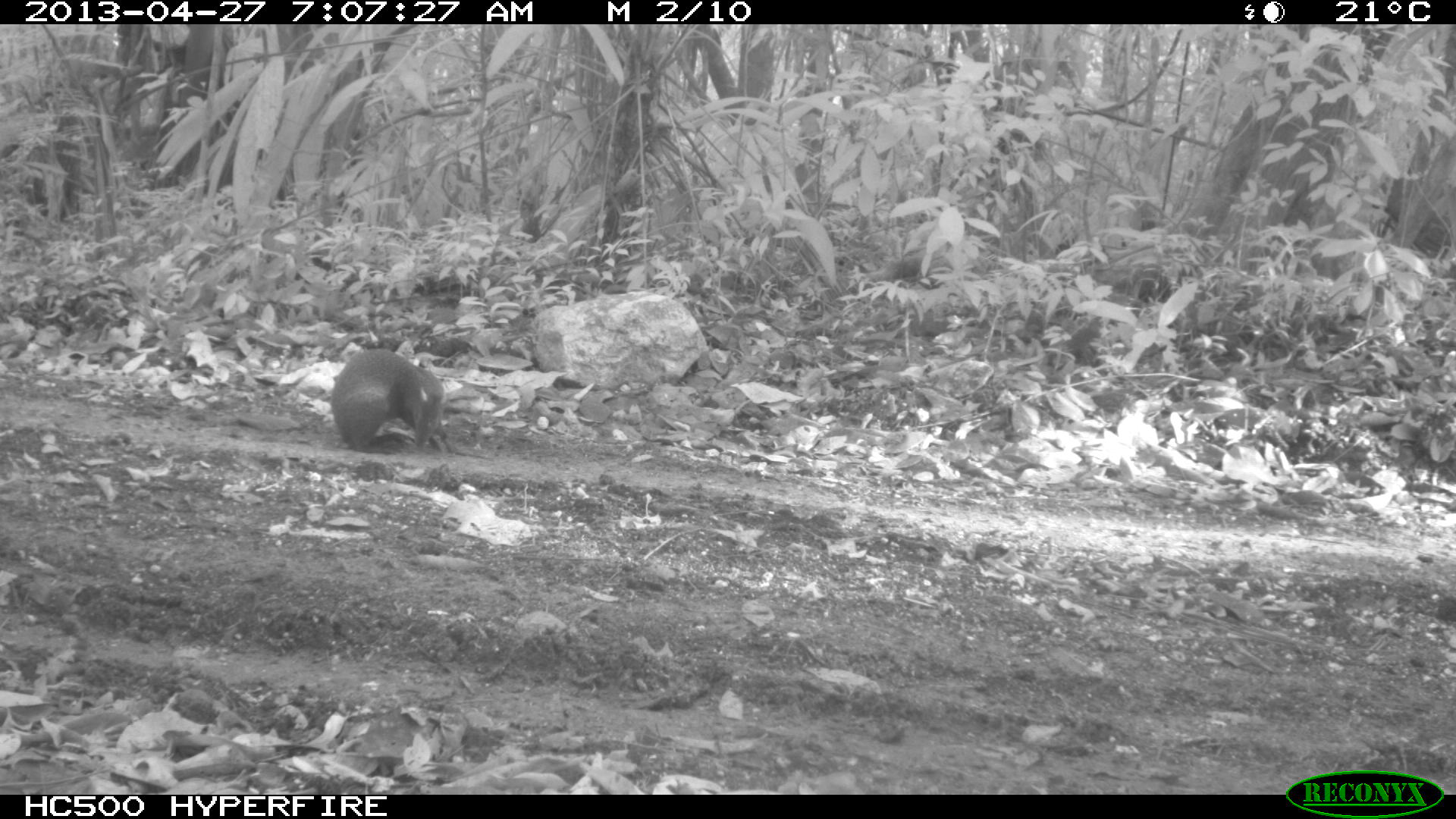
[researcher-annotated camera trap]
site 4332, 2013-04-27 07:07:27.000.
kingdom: Animalia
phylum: Chordata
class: Mammalia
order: Rodentia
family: Dasyproctidae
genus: Dasyprocta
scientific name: Dasyprocta punctata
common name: central american agouti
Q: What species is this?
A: Dasyprocta punctata (central american agouti).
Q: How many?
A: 1.